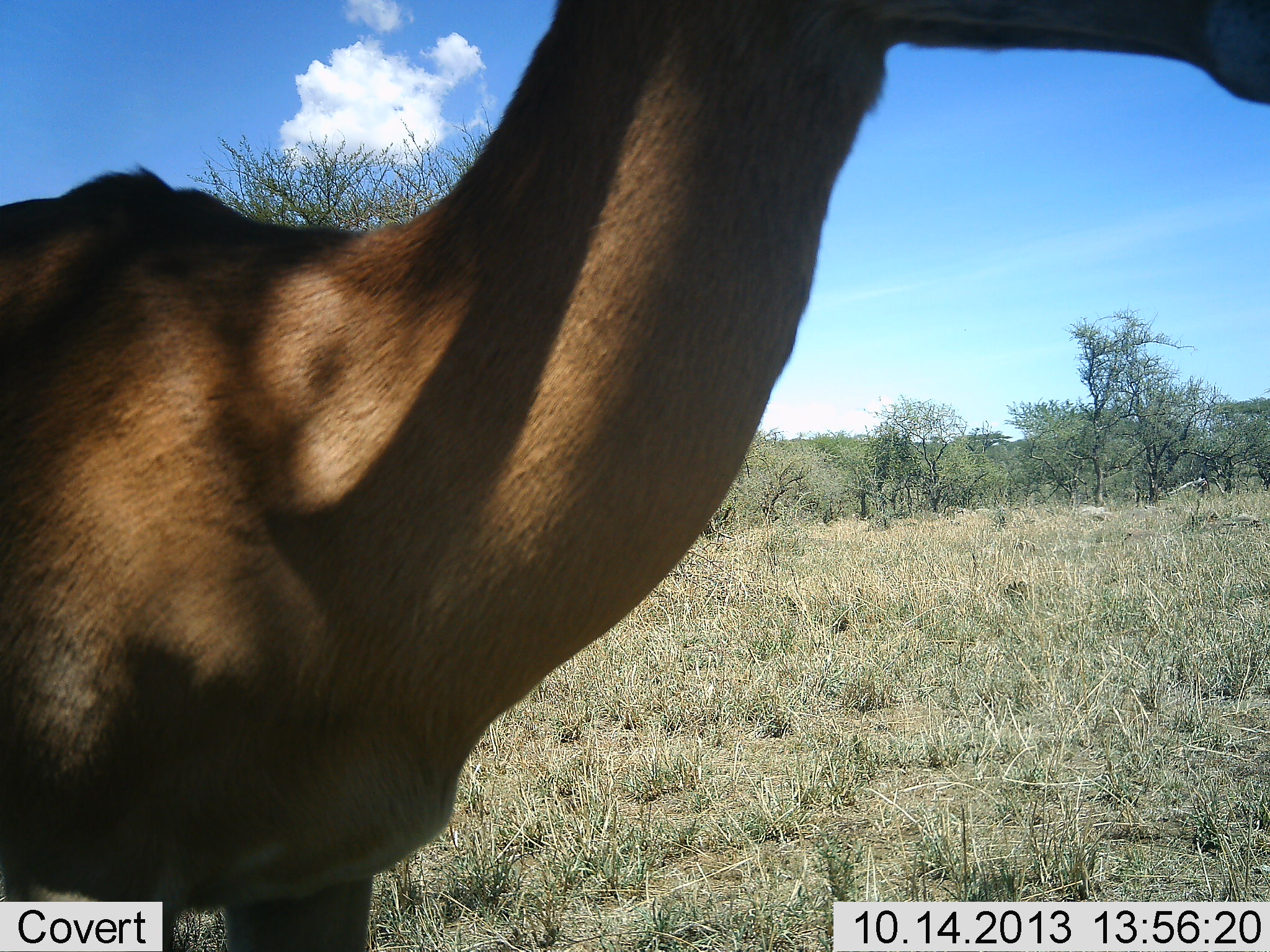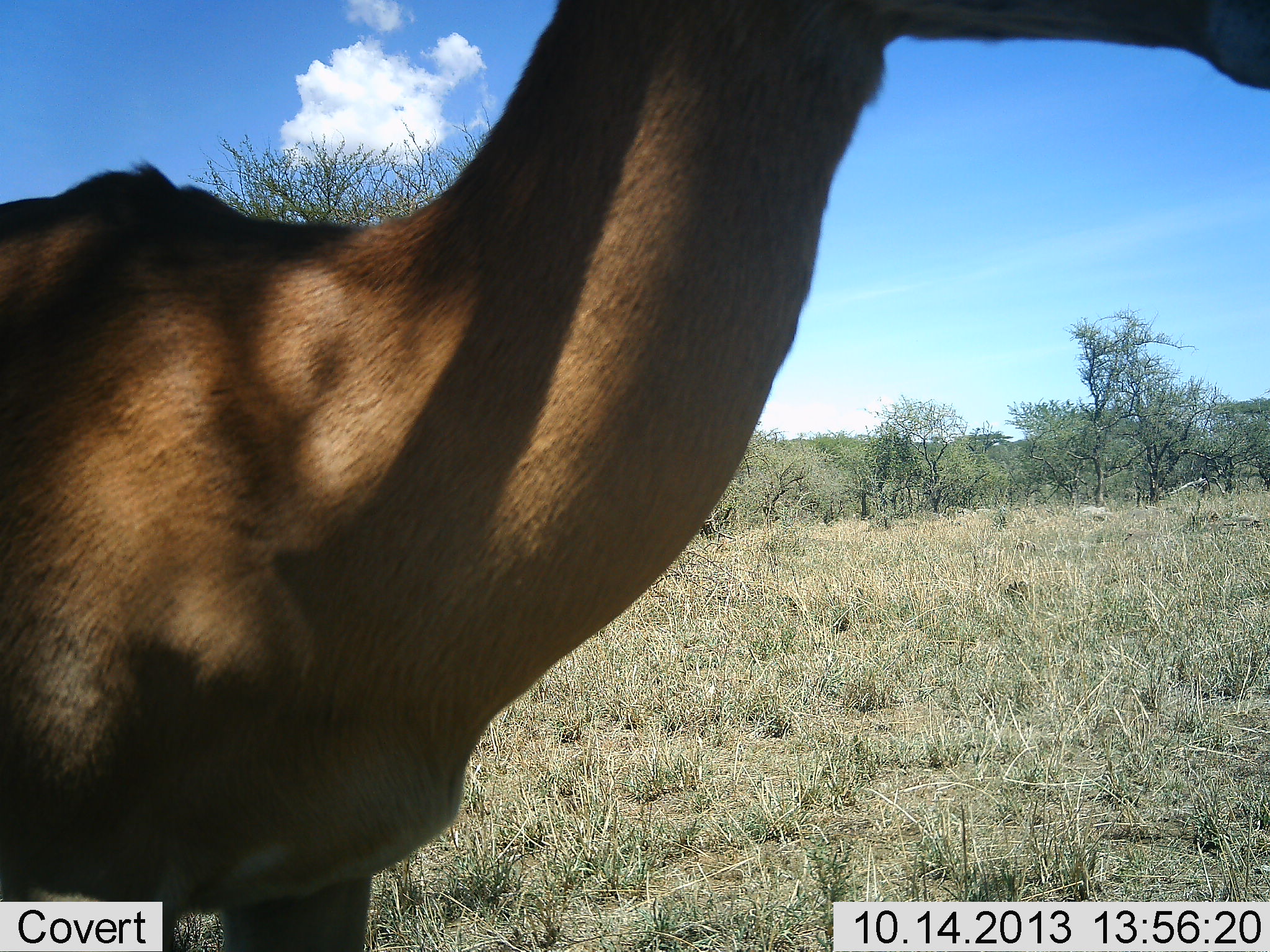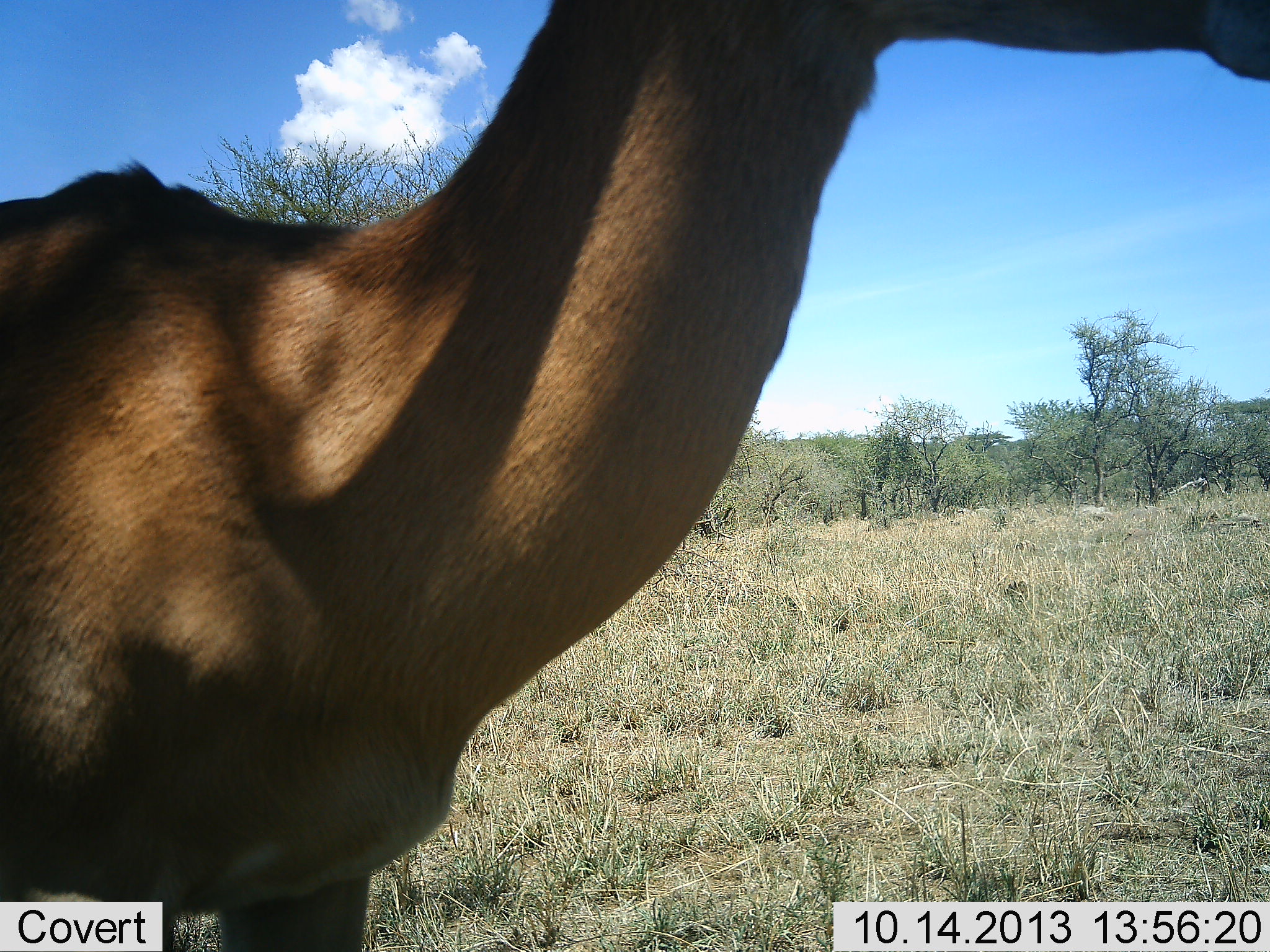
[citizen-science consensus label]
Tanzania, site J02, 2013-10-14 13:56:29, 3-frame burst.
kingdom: Animalia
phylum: Chordata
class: Mammalia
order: Artiodactyla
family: Bovidae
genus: Alcelaphus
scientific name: Alcelaphus buselaphus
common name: hartebeest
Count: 1.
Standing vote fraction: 100%.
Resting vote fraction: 0%.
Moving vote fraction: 0%.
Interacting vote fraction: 0%.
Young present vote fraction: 0%.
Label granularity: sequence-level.